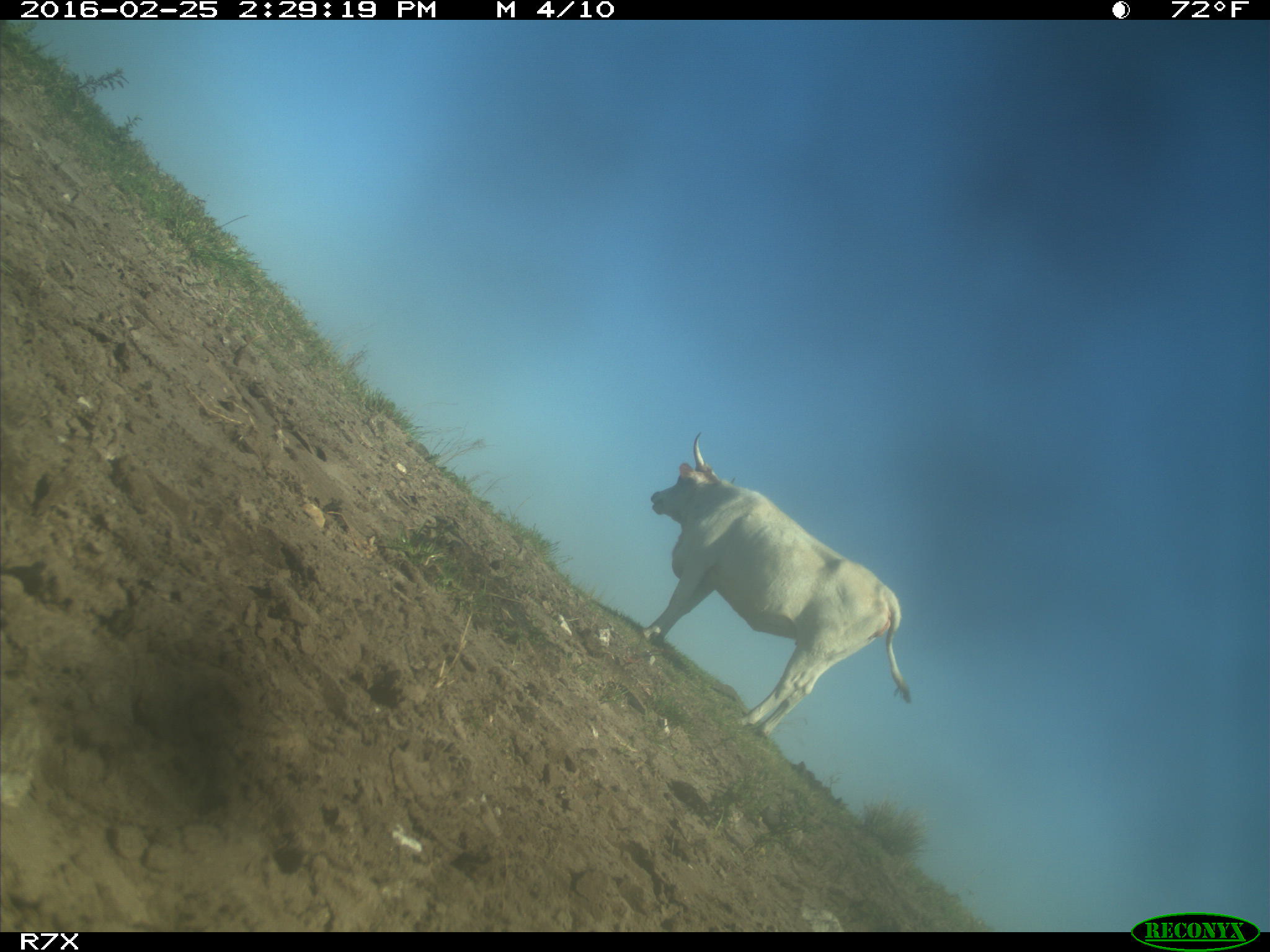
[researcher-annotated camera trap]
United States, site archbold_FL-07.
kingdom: Animalia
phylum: Chordata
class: Mammalia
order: Artiodactyla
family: Bovidae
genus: Bos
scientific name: Bos taurus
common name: domestic cow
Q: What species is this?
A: Bos taurus (domestic cow).